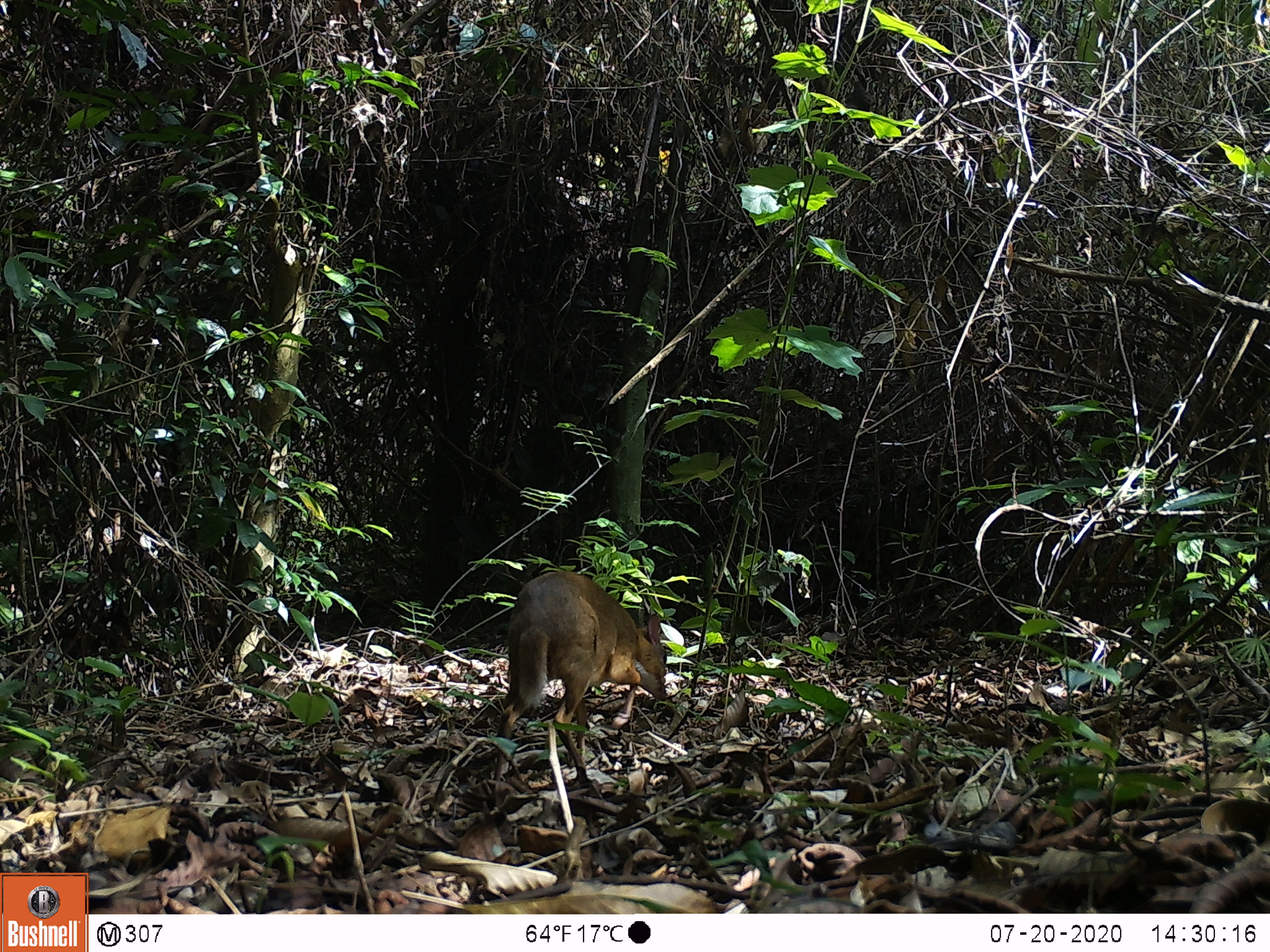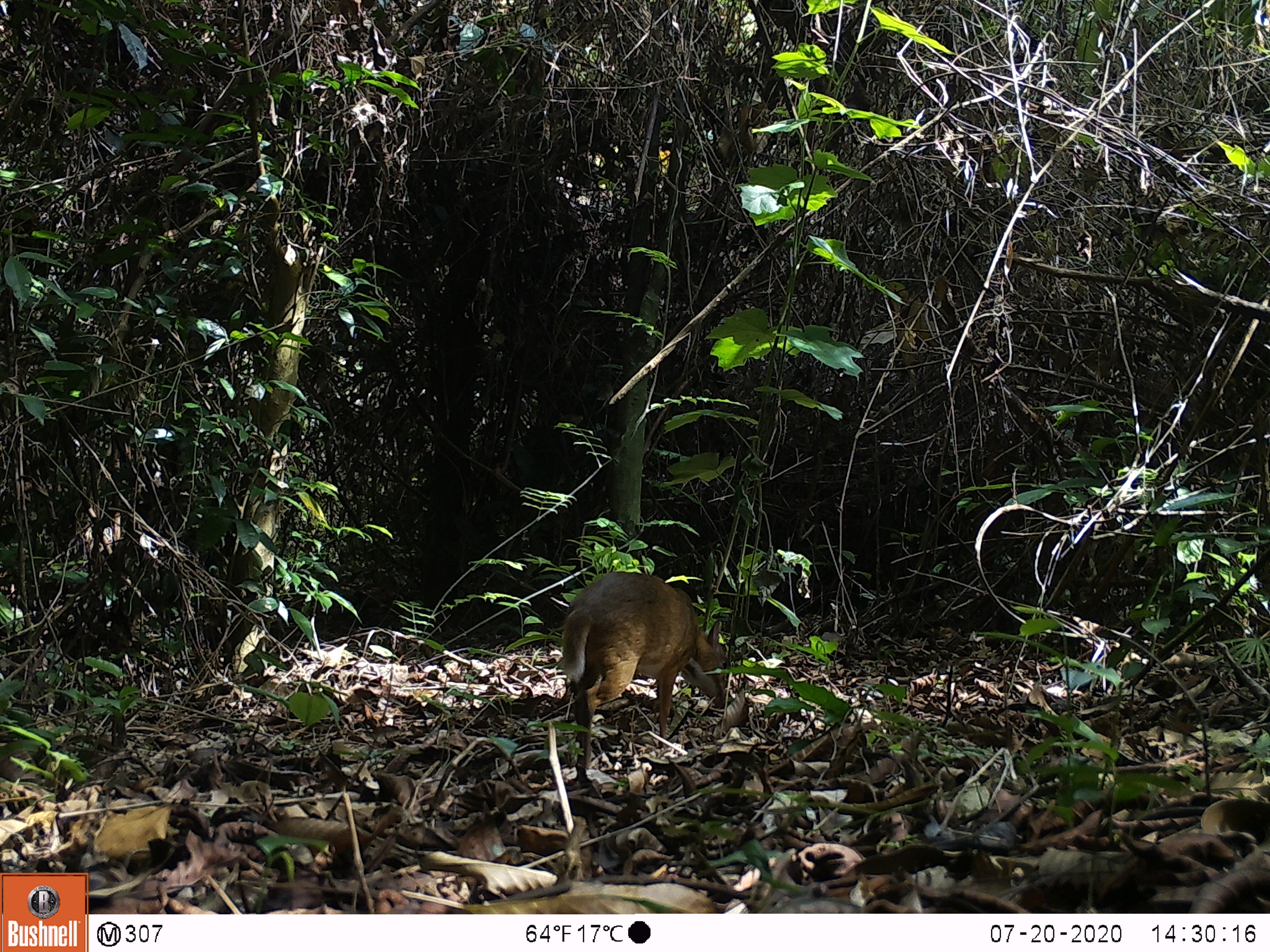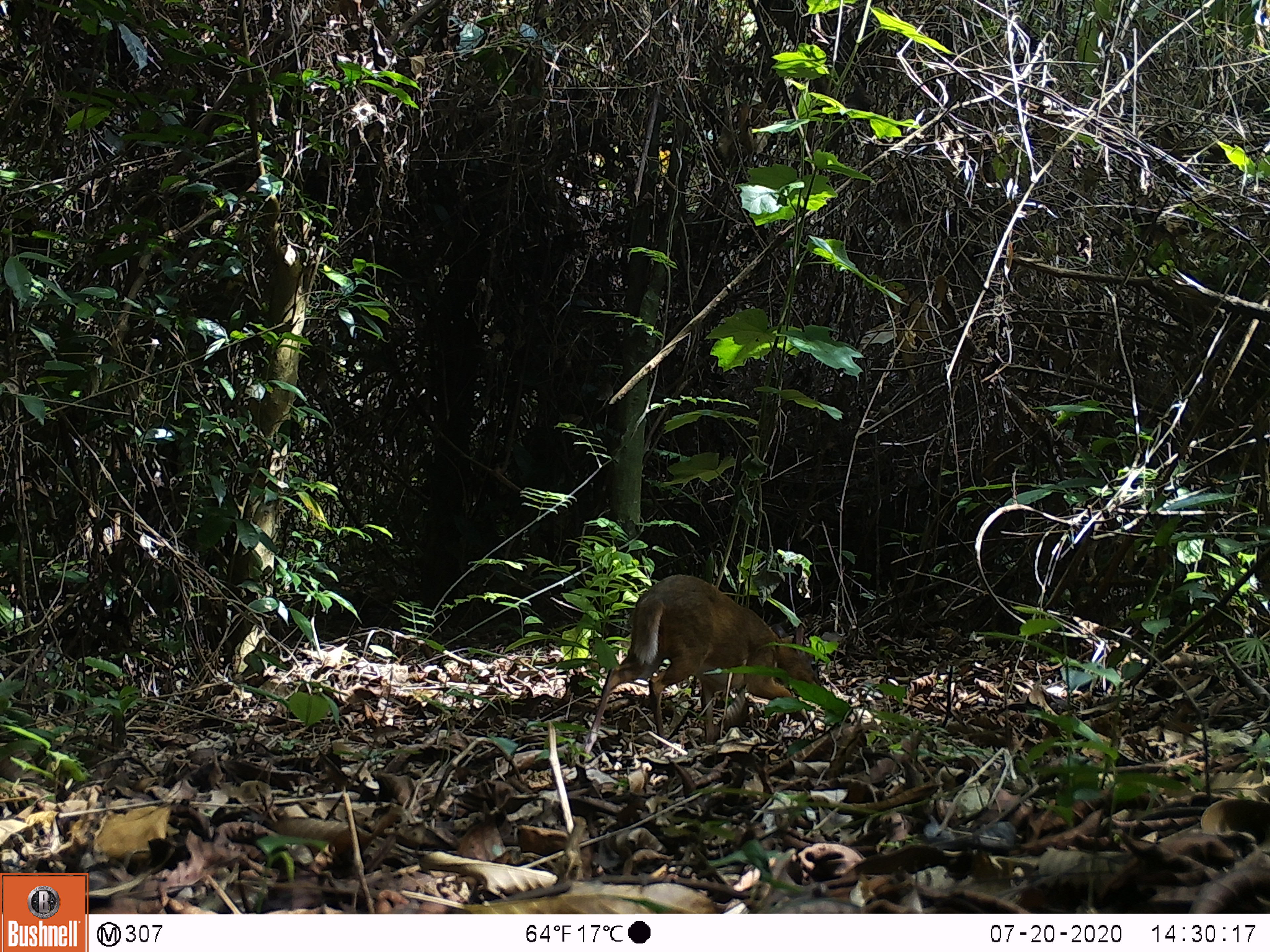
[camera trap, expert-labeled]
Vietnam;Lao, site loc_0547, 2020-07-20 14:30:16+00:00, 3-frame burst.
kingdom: Animalia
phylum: Chordata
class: Mammalia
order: Artiodactyla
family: Tragulidae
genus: Moschiola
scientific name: Moschiola meminna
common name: chevrotain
Chevrotain (Moschiola meminna). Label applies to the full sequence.